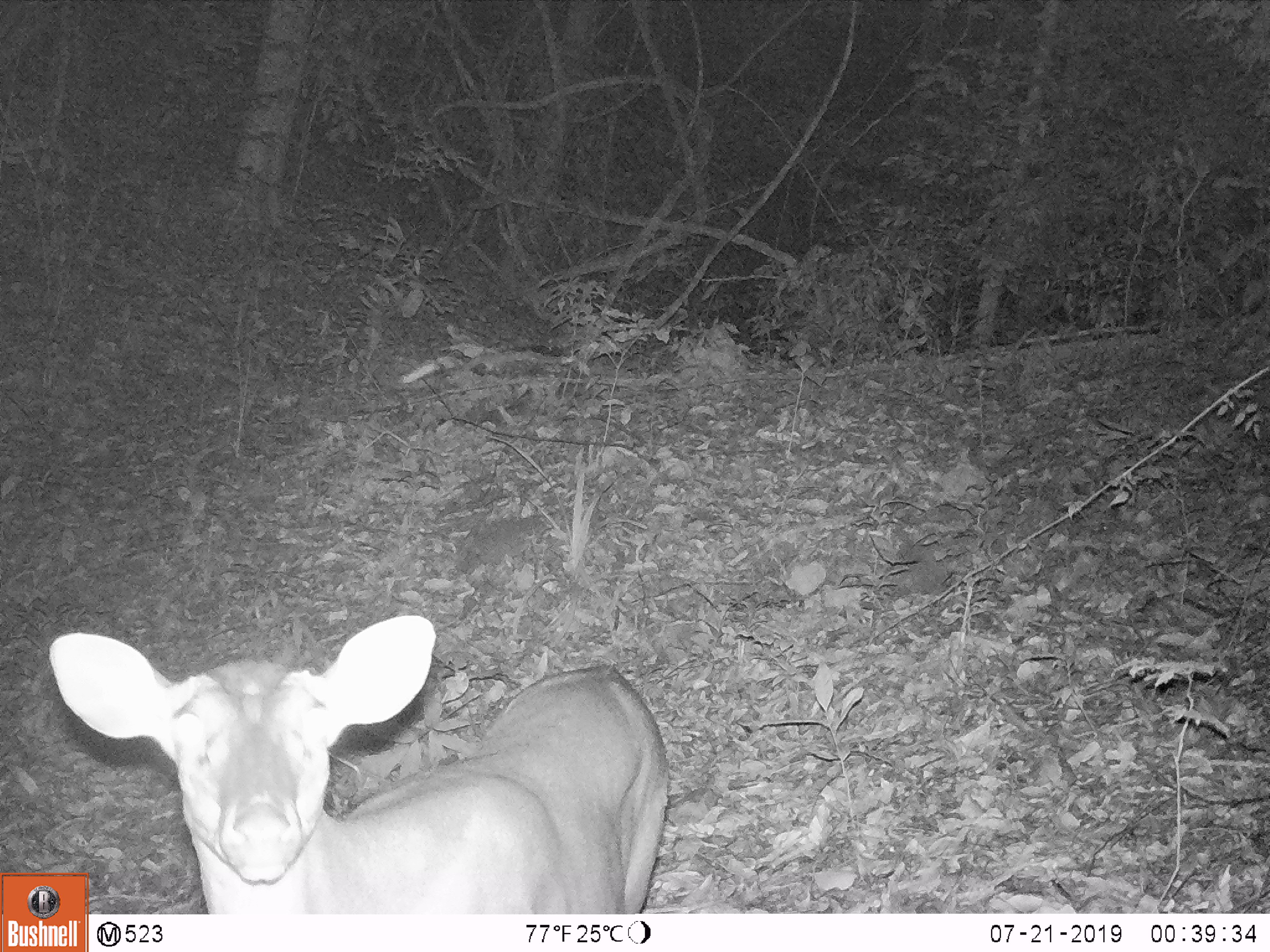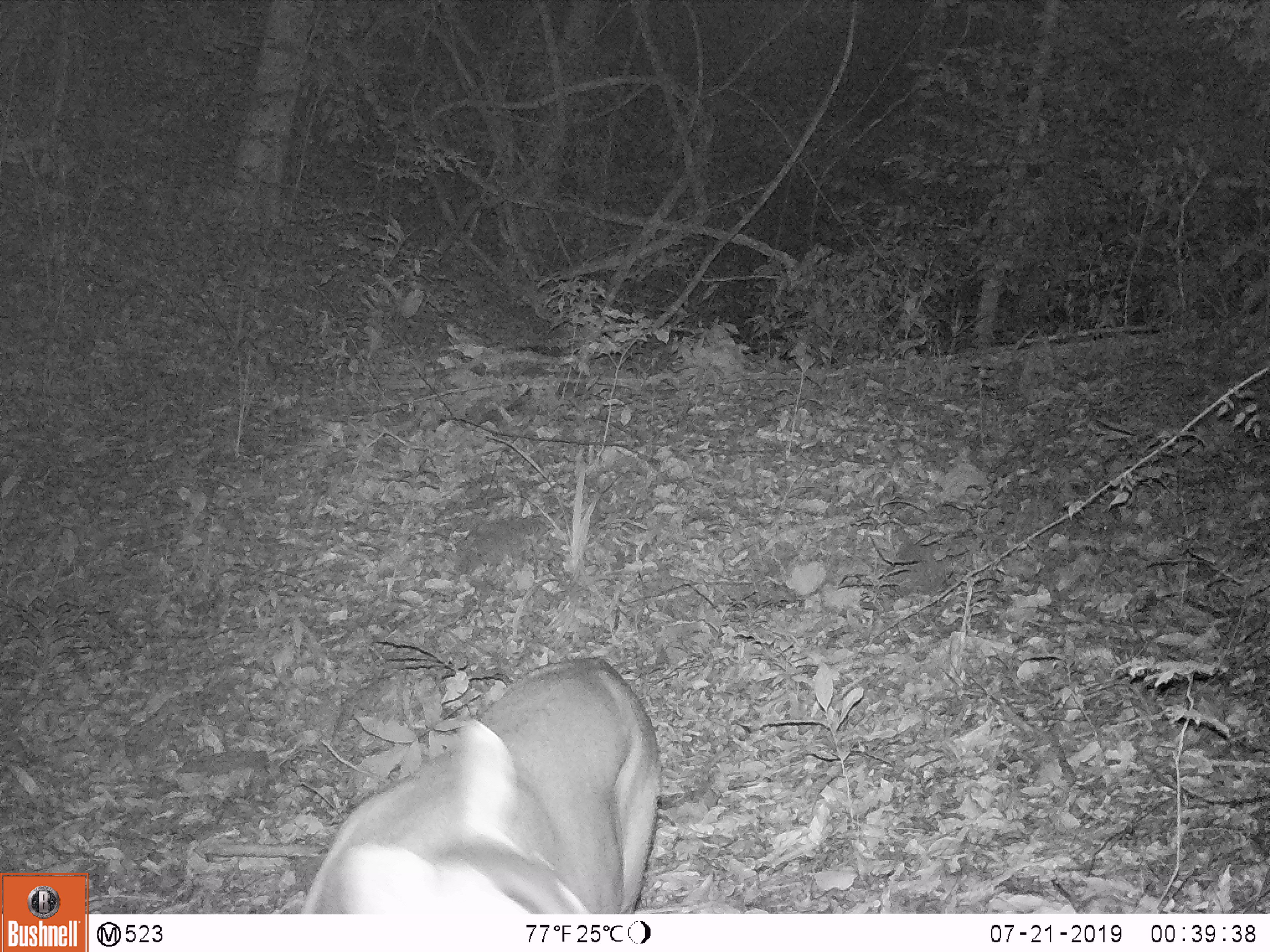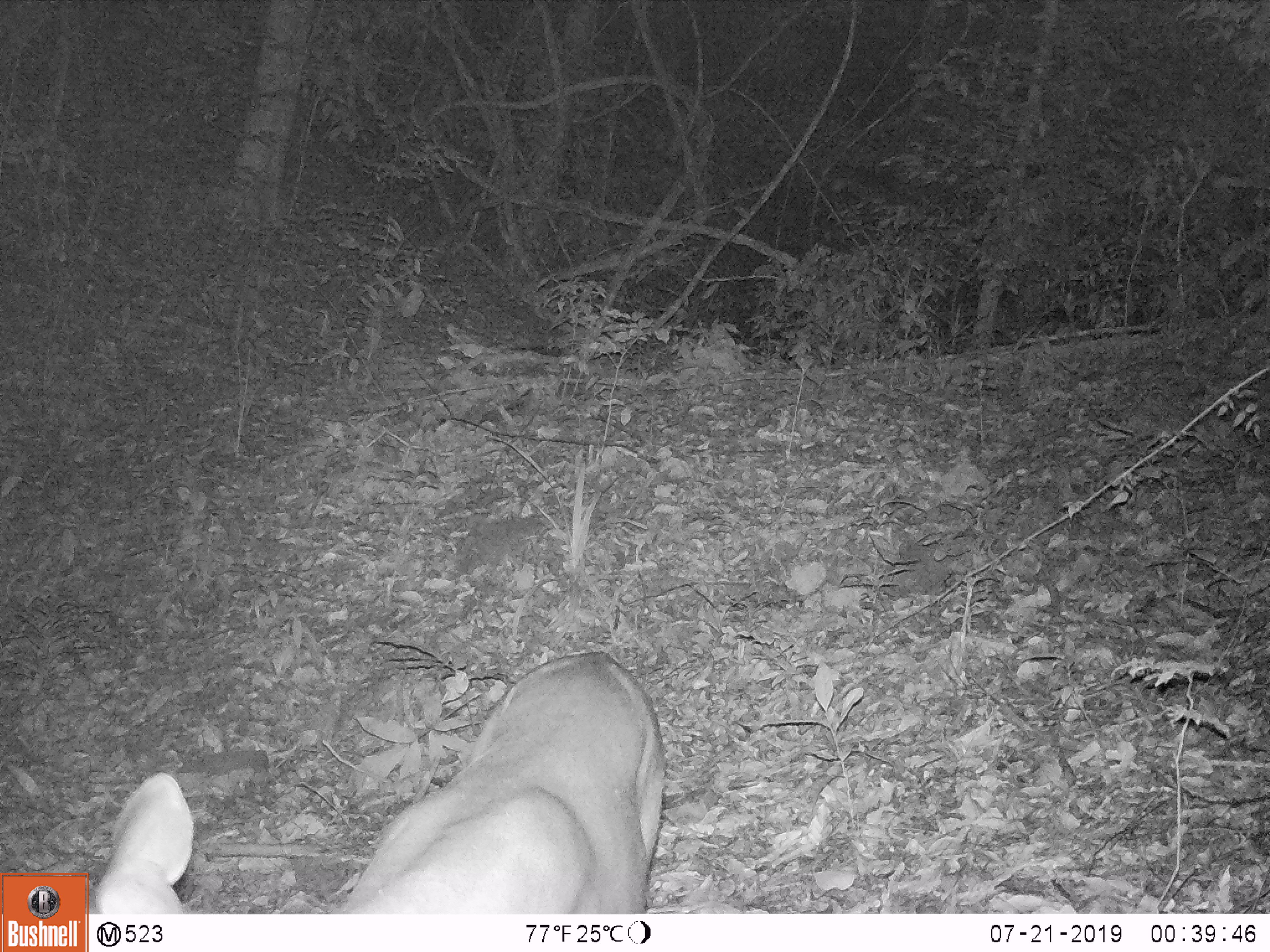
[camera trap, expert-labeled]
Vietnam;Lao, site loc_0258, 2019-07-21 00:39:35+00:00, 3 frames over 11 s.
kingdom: Animalia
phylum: Chordata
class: Mammalia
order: Artiodactyla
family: Cervidae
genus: Muntiacus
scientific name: Muntiacus vuquangensis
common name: large-antlered muntjac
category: large antlered muntjac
Large antlered muntjac (large-antlered muntjac) (Muntiacus vuquangensis). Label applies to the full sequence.